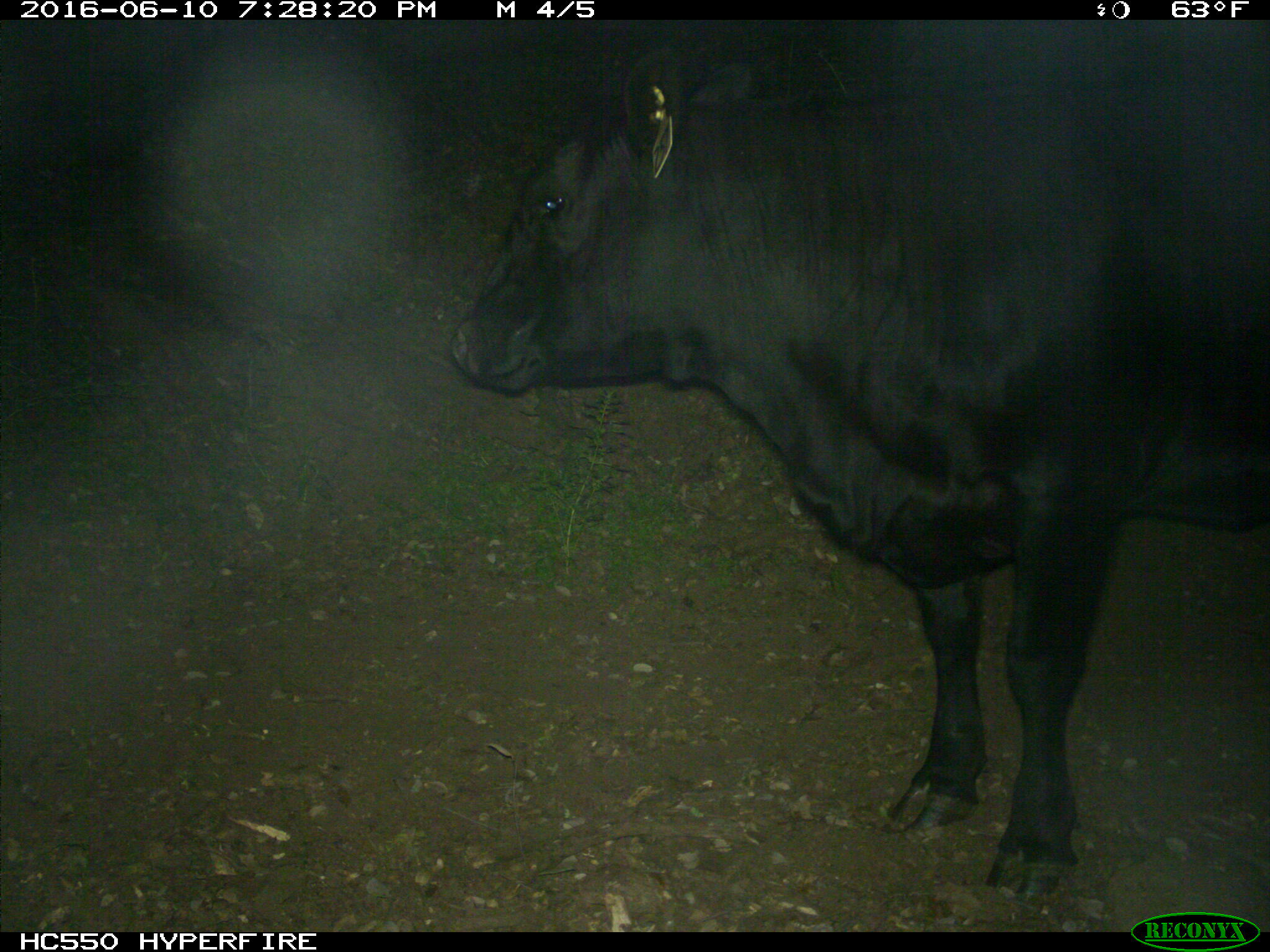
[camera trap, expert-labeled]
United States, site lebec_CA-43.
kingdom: Animalia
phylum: Chordata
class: Mammalia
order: Artiodactyla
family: Bovidae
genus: Bos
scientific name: Bos taurus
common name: domestic cow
Bos taurus (domestic cow).